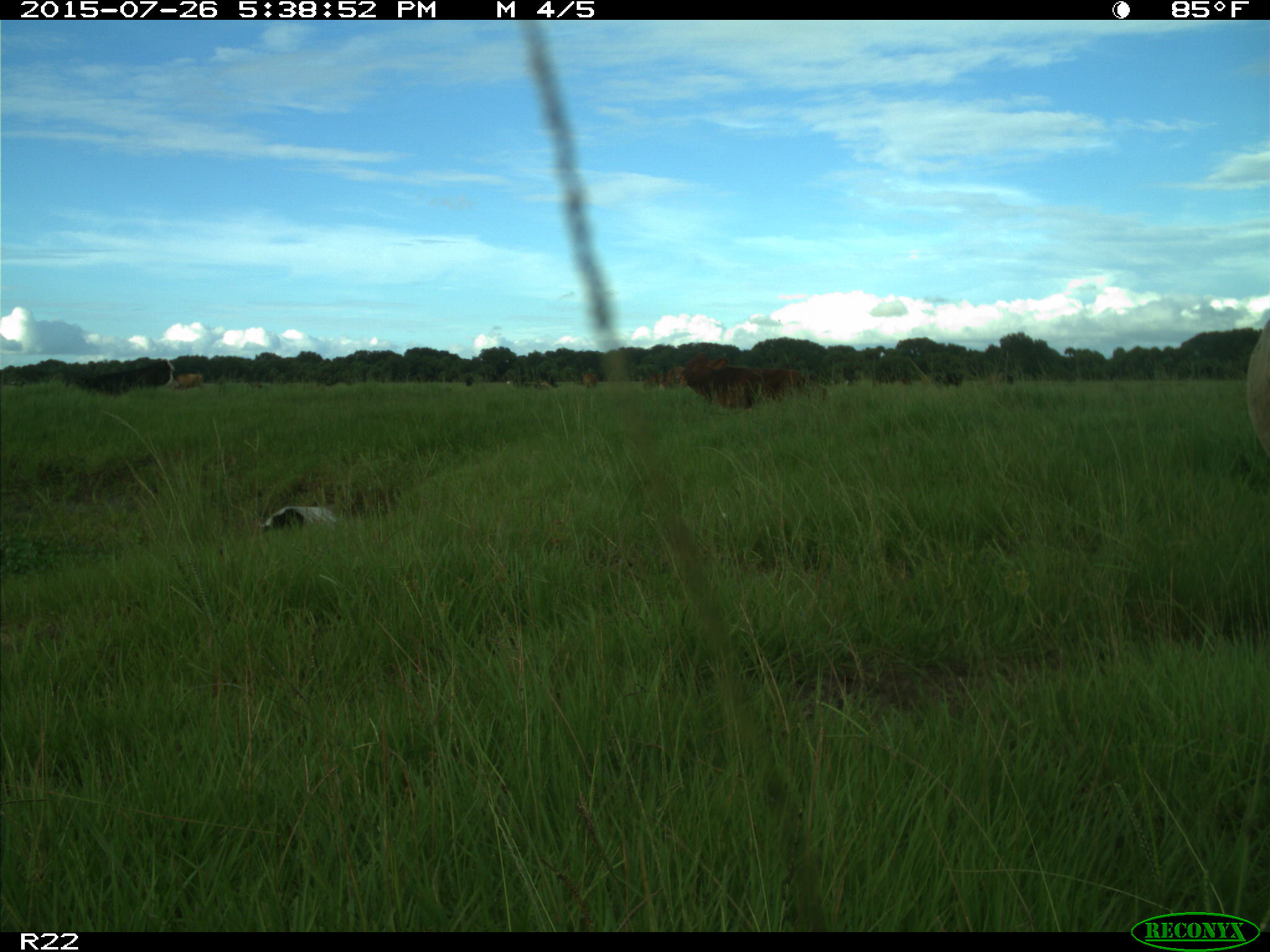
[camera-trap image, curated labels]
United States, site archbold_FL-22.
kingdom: Animalia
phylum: Chordata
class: Mammalia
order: Artiodactyla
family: Bovidae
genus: Bos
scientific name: Bos taurus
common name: domestic cow